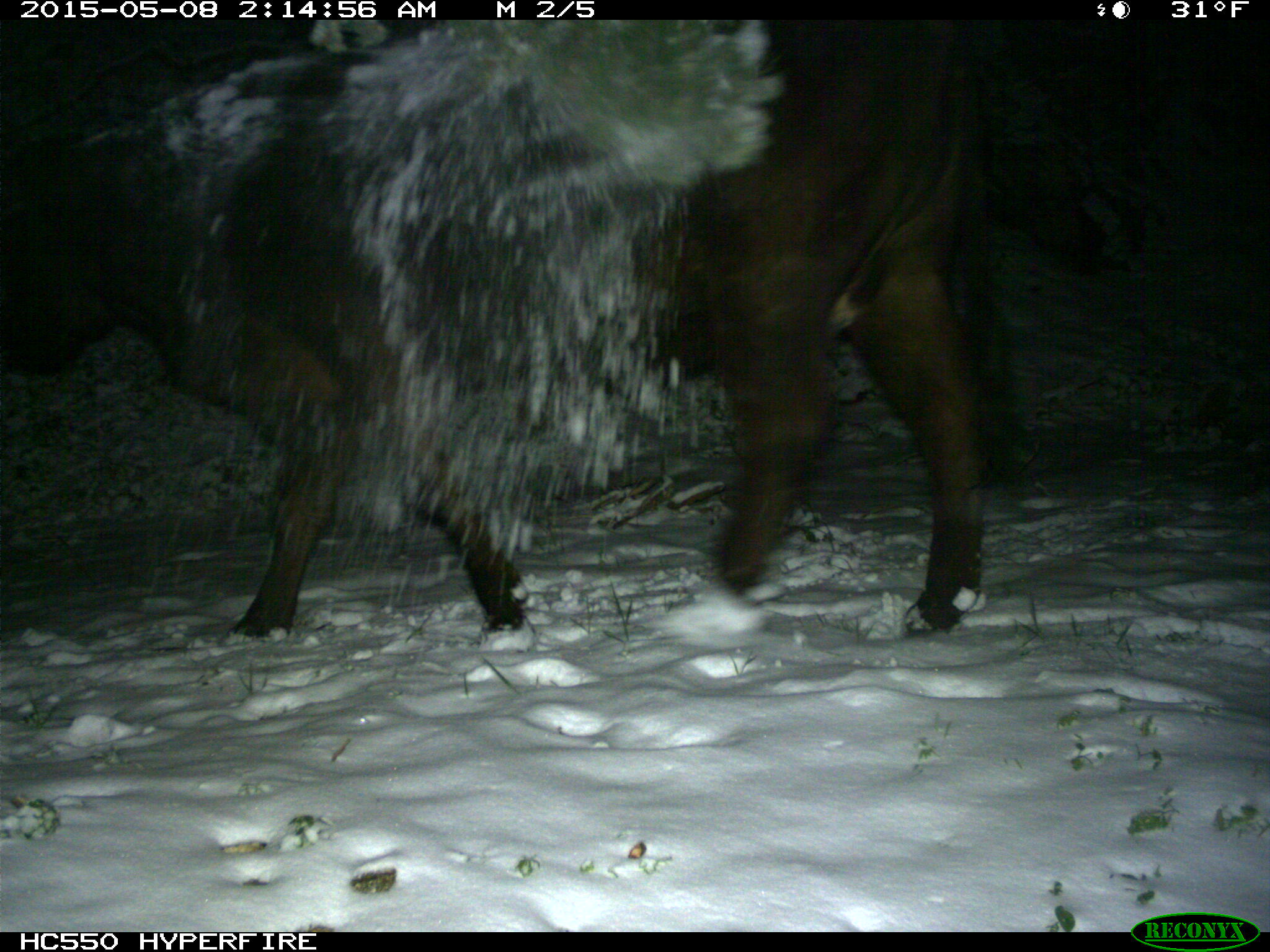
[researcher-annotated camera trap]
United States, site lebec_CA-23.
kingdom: Animalia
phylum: Chordata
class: Mammalia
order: Artiodactyla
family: Bovidae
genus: Bos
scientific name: Bos taurus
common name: domestic cow